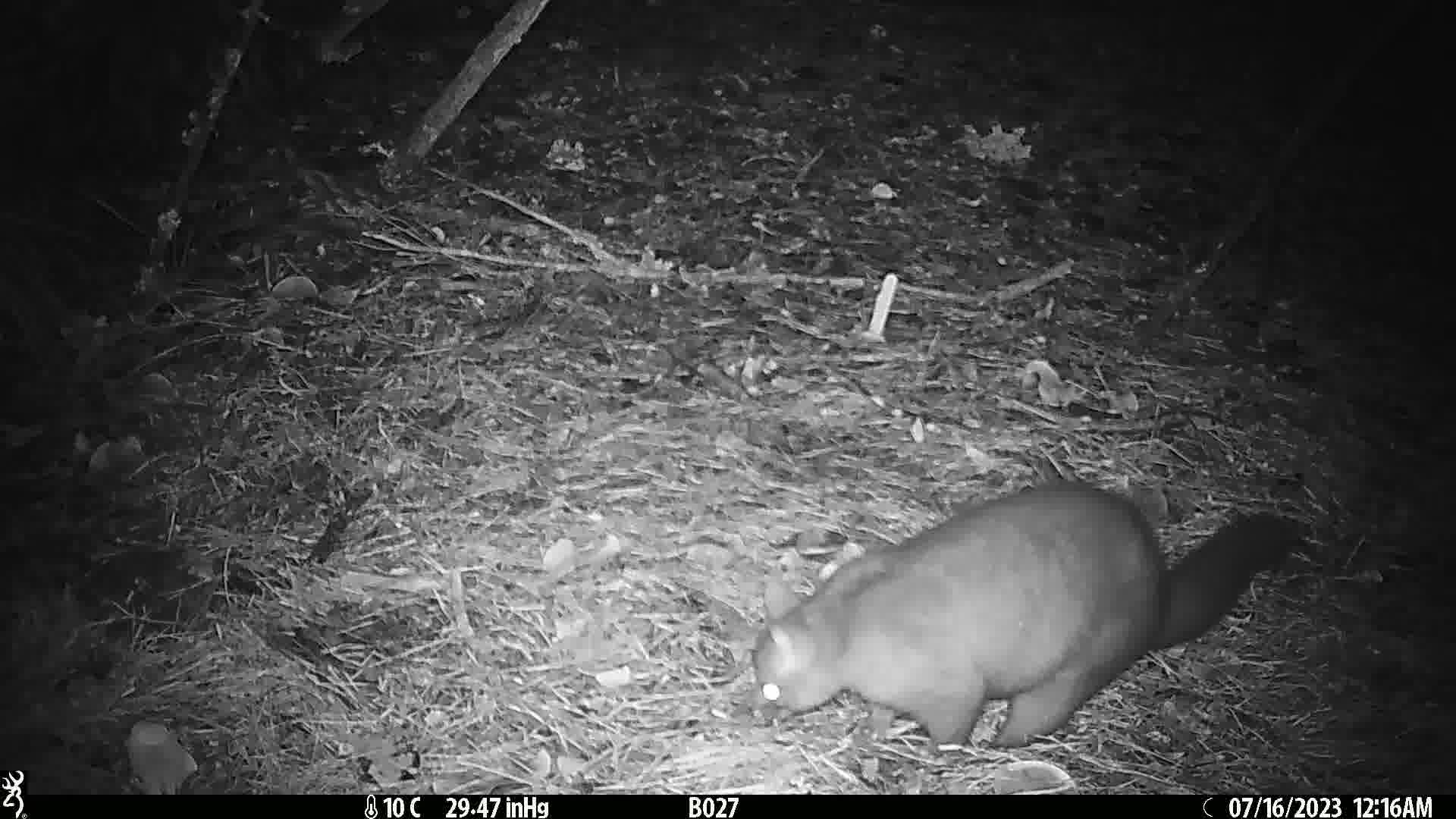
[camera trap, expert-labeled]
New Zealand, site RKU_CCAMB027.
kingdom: Animalia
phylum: Chordata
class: Mammalia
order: Diprotodontia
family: Phalangeridae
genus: Trichosurus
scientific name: Trichosurus vulpecula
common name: common brushtail possum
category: possum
Possum (common brushtail possum) (Trichosurus vulpecula).